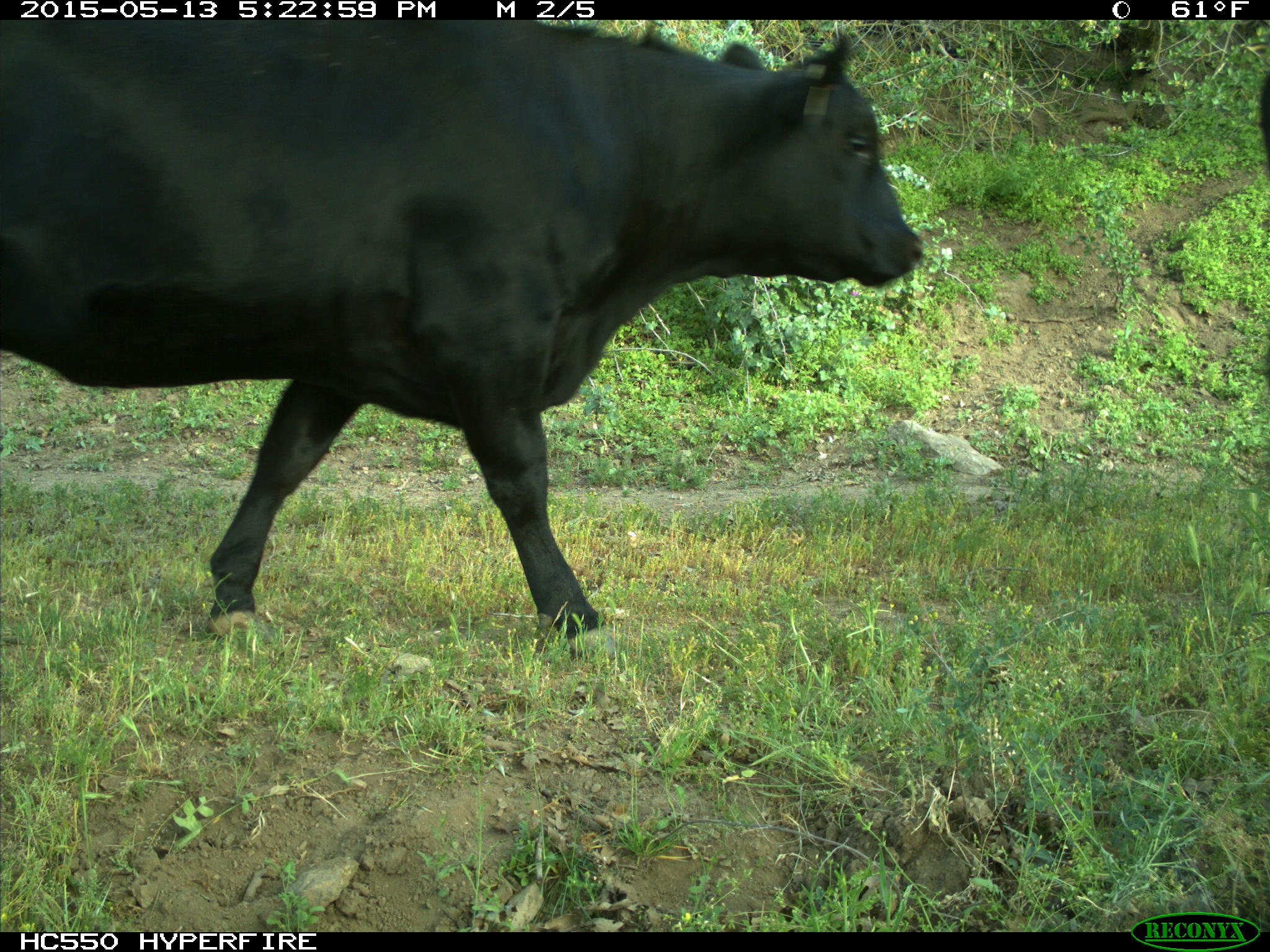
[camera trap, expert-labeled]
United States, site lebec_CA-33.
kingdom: Animalia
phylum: Chordata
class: Mammalia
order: Artiodactyla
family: Bovidae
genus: Bos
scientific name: Bos taurus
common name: domestic cow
Bos taurus (domestic cow).